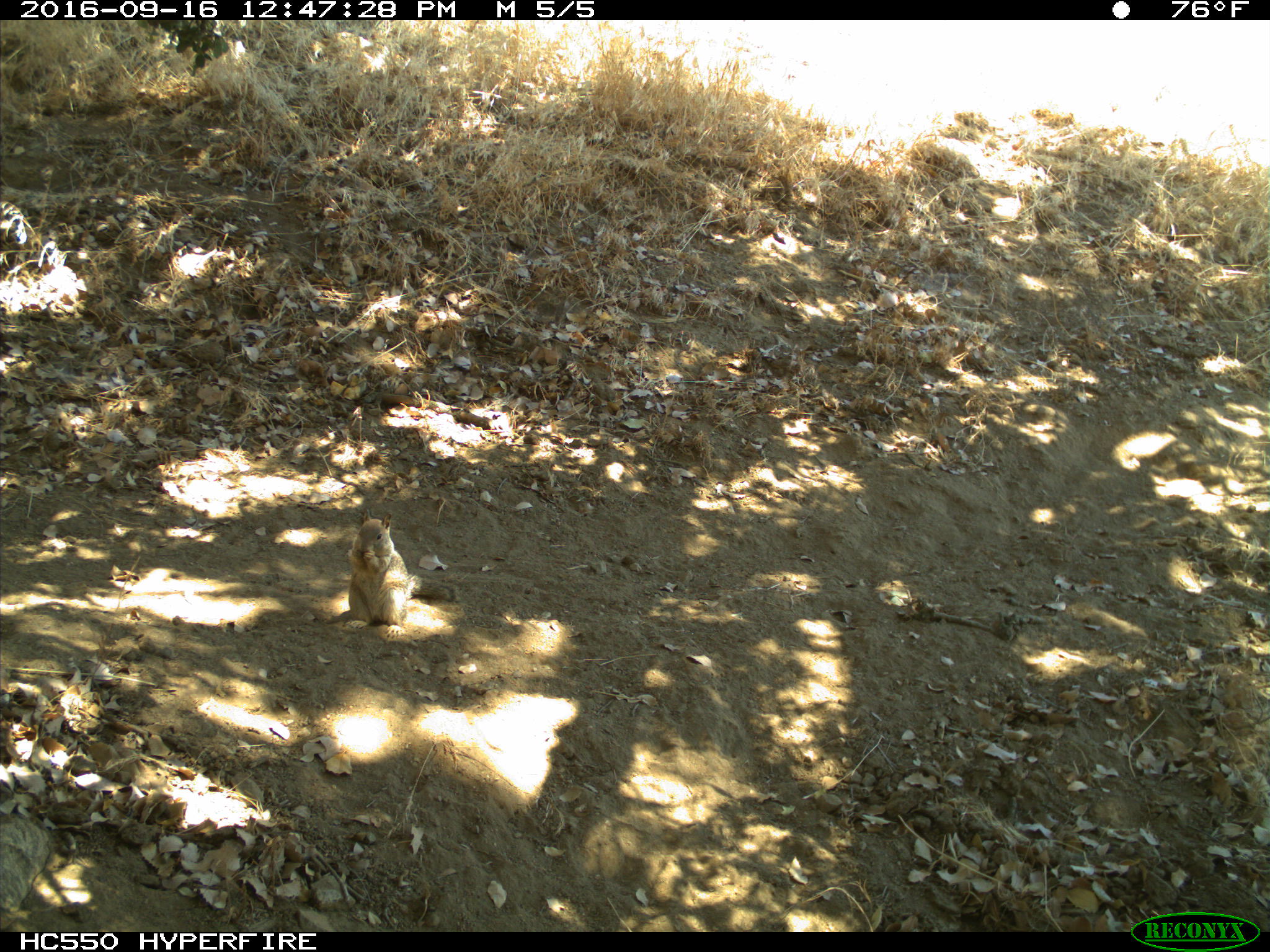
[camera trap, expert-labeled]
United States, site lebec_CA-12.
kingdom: Animalia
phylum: Chordata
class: Mammalia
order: Rodentia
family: Sciuridae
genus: Otospermophilus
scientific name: Otospermophilus beecheyi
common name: california ground squirrel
Otospermophilus beecheyi (california ground squirrel).